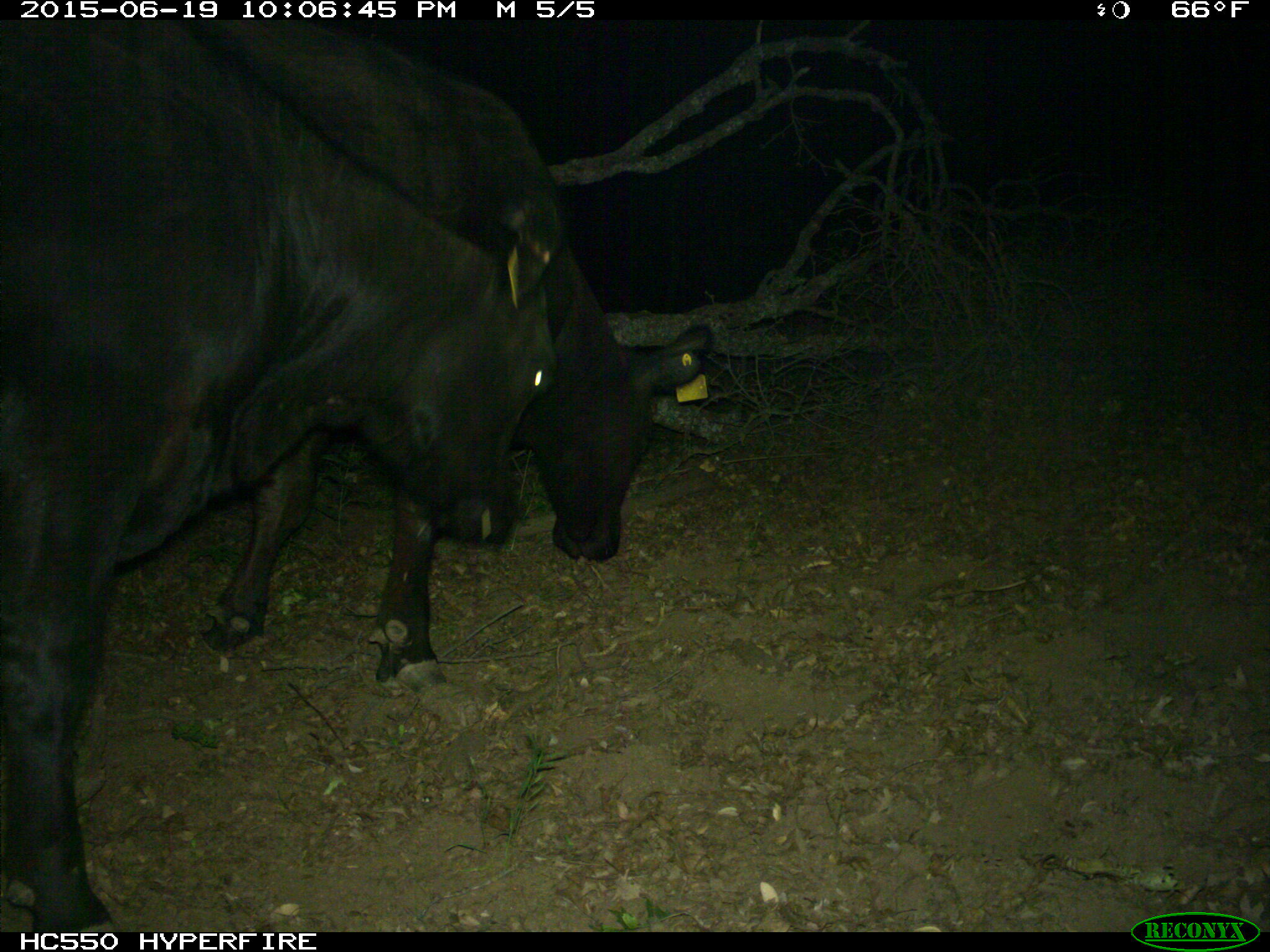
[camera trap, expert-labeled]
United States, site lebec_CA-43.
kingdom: Animalia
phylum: Chordata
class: Mammalia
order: Artiodactyla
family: Bovidae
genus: Bos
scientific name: Bos taurus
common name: domestic cow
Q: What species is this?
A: Bos taurus (domestic cow).